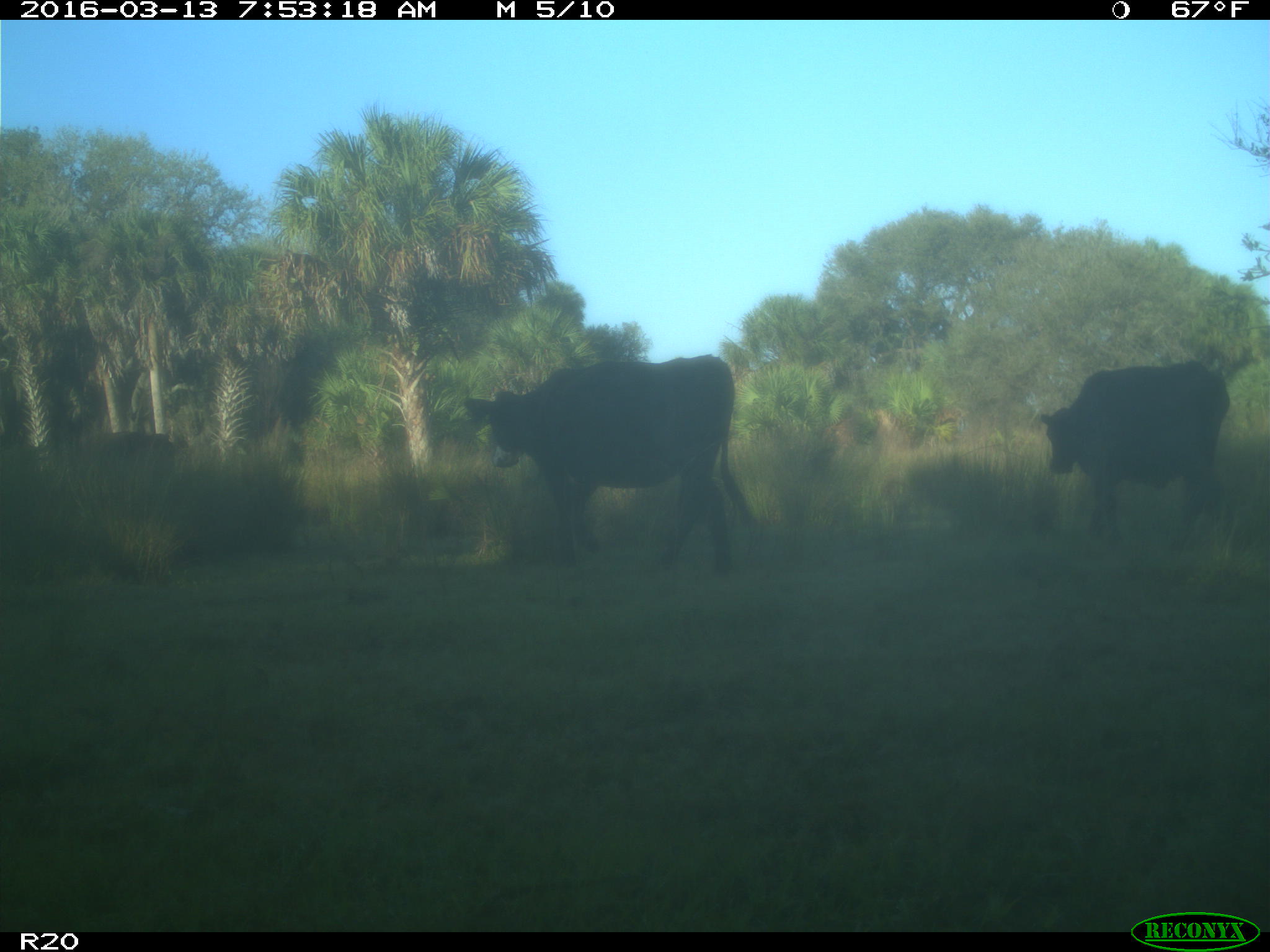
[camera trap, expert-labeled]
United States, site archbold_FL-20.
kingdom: Animalia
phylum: Chordata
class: Mammalia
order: Artiodactyla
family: Bovidae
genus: Bos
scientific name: Bos taurus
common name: domestic cow